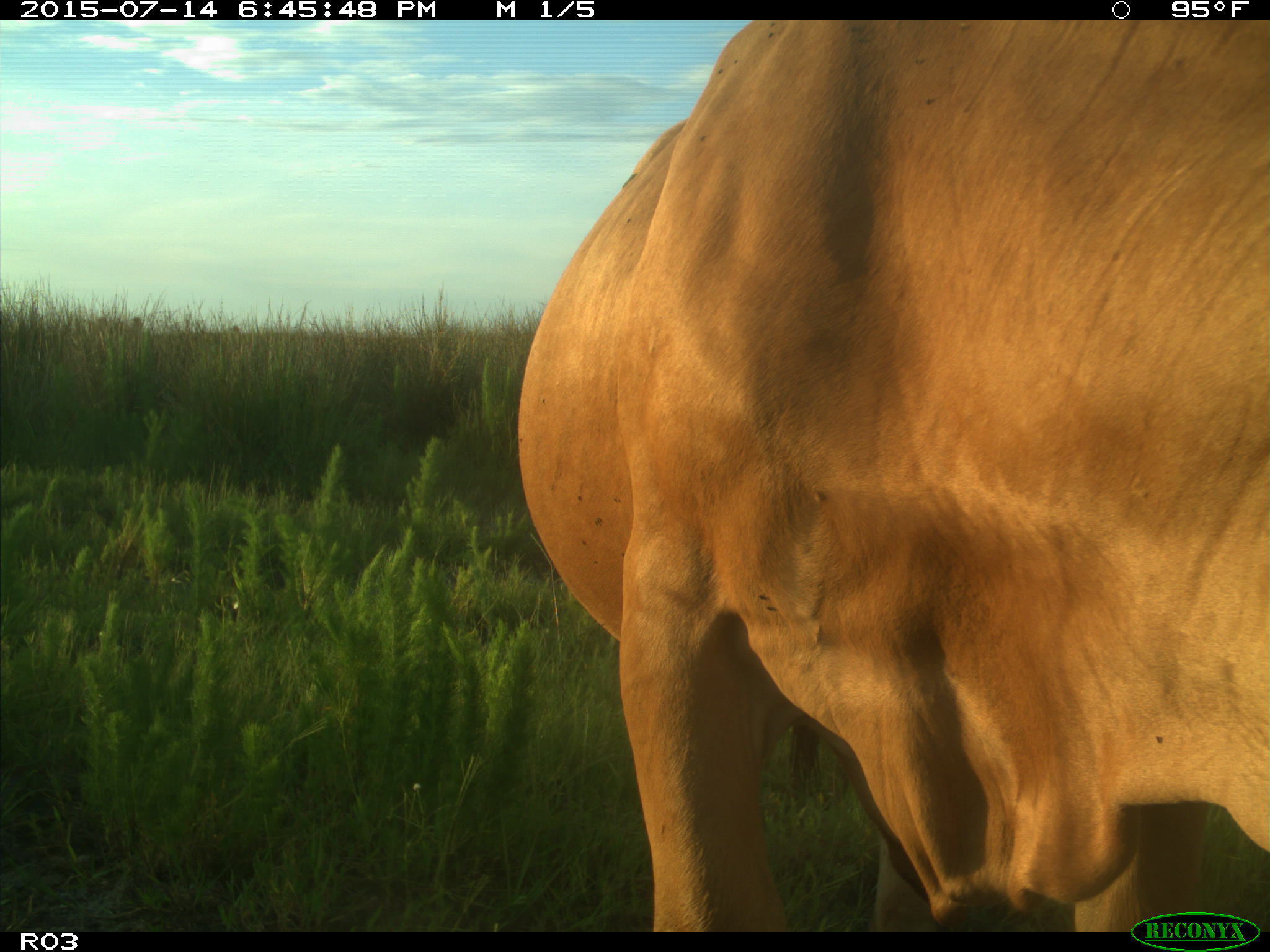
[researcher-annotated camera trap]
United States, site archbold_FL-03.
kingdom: Animalia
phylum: Chordata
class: Mammalia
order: Artiodactyla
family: Bovidae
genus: Bos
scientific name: Bos taurus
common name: domestic cow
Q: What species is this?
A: Bos taurus (domestic cow).